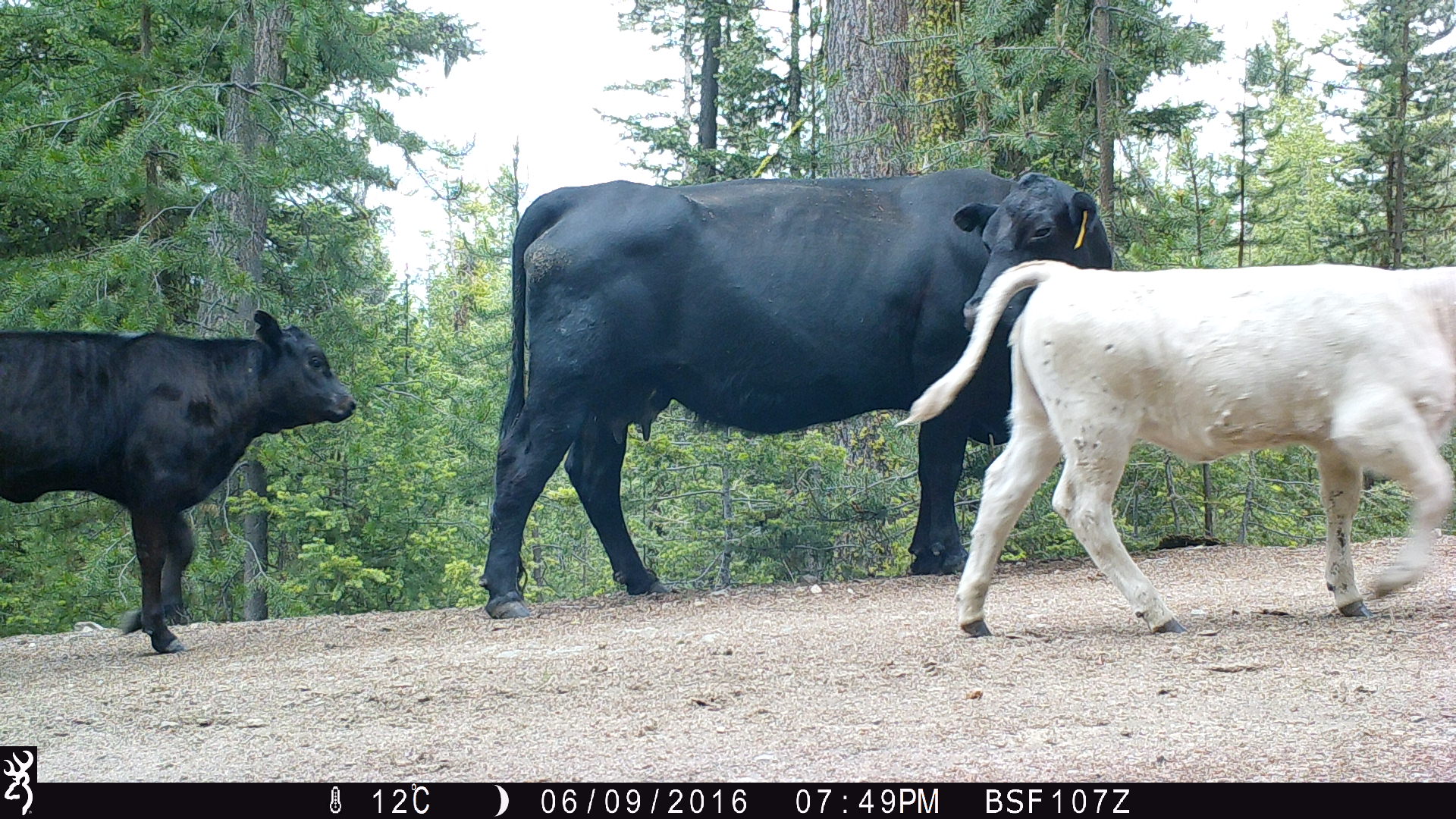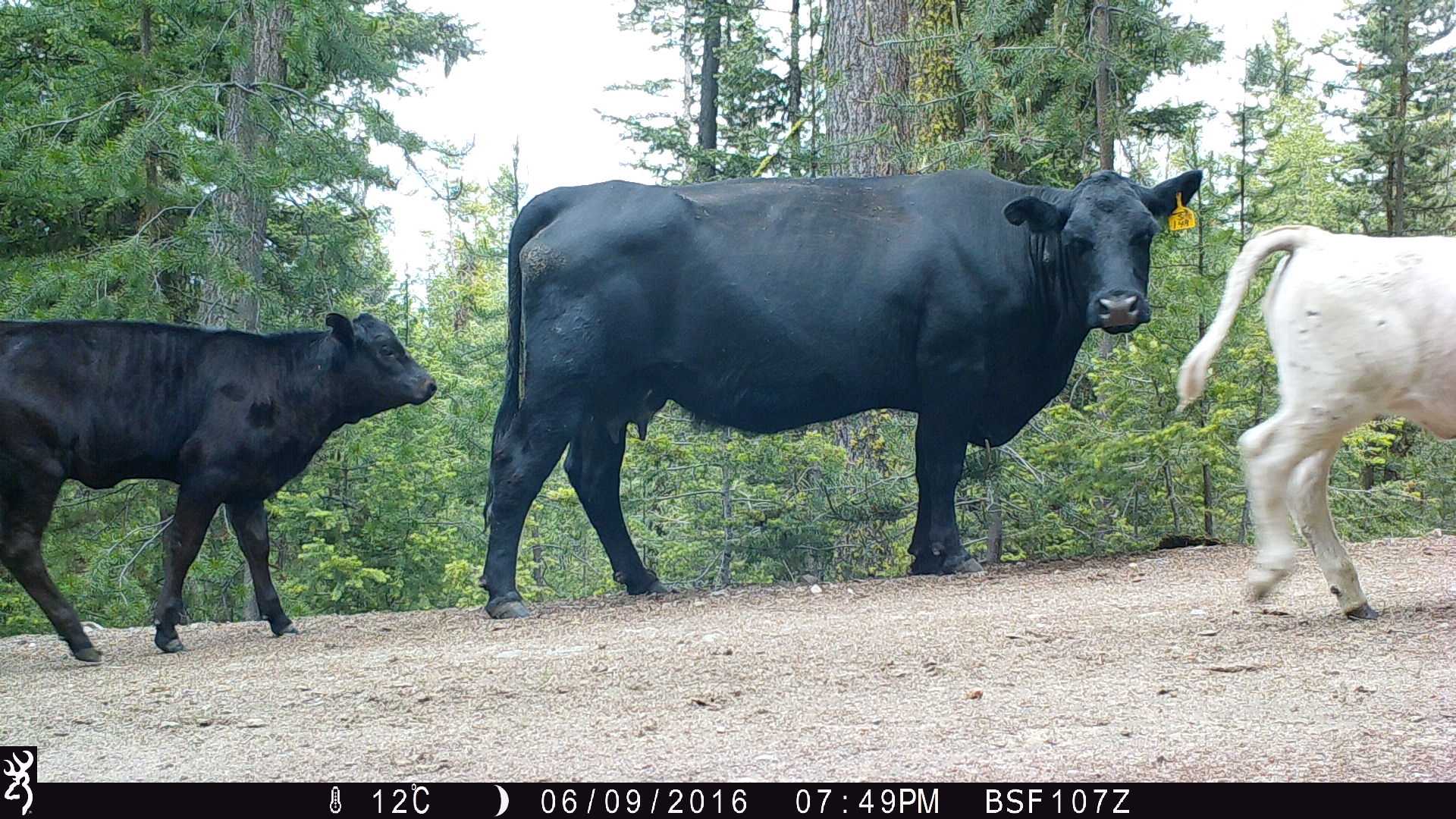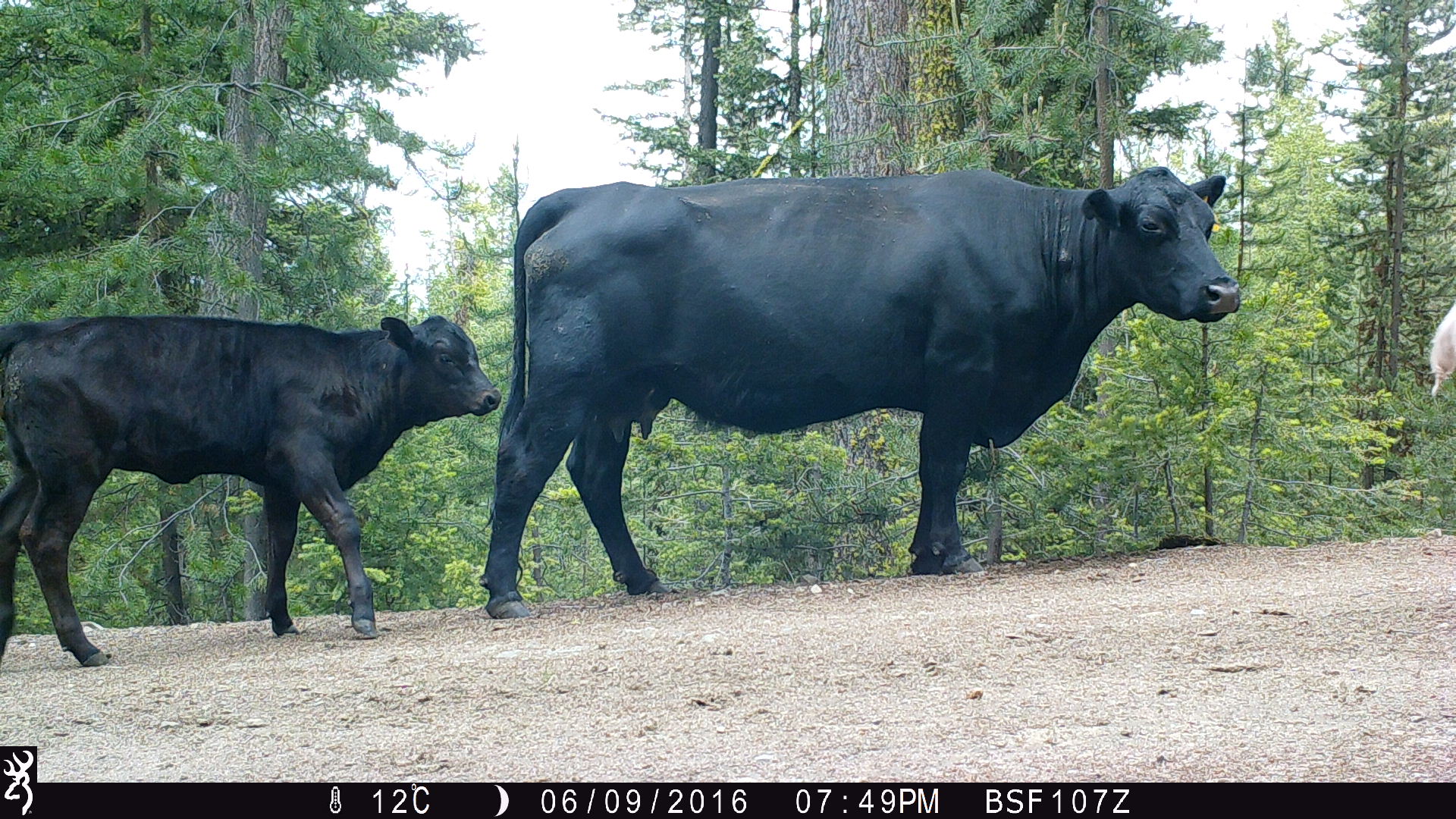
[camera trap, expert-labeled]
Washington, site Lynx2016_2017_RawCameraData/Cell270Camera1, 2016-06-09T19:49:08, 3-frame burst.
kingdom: Animalia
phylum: Chordata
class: Mammalia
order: Artiodactyla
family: Bovidae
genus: Bos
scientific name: Bos taurus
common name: domestic cattle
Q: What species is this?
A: Domestic cattle (Bos taurus).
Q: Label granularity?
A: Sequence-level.